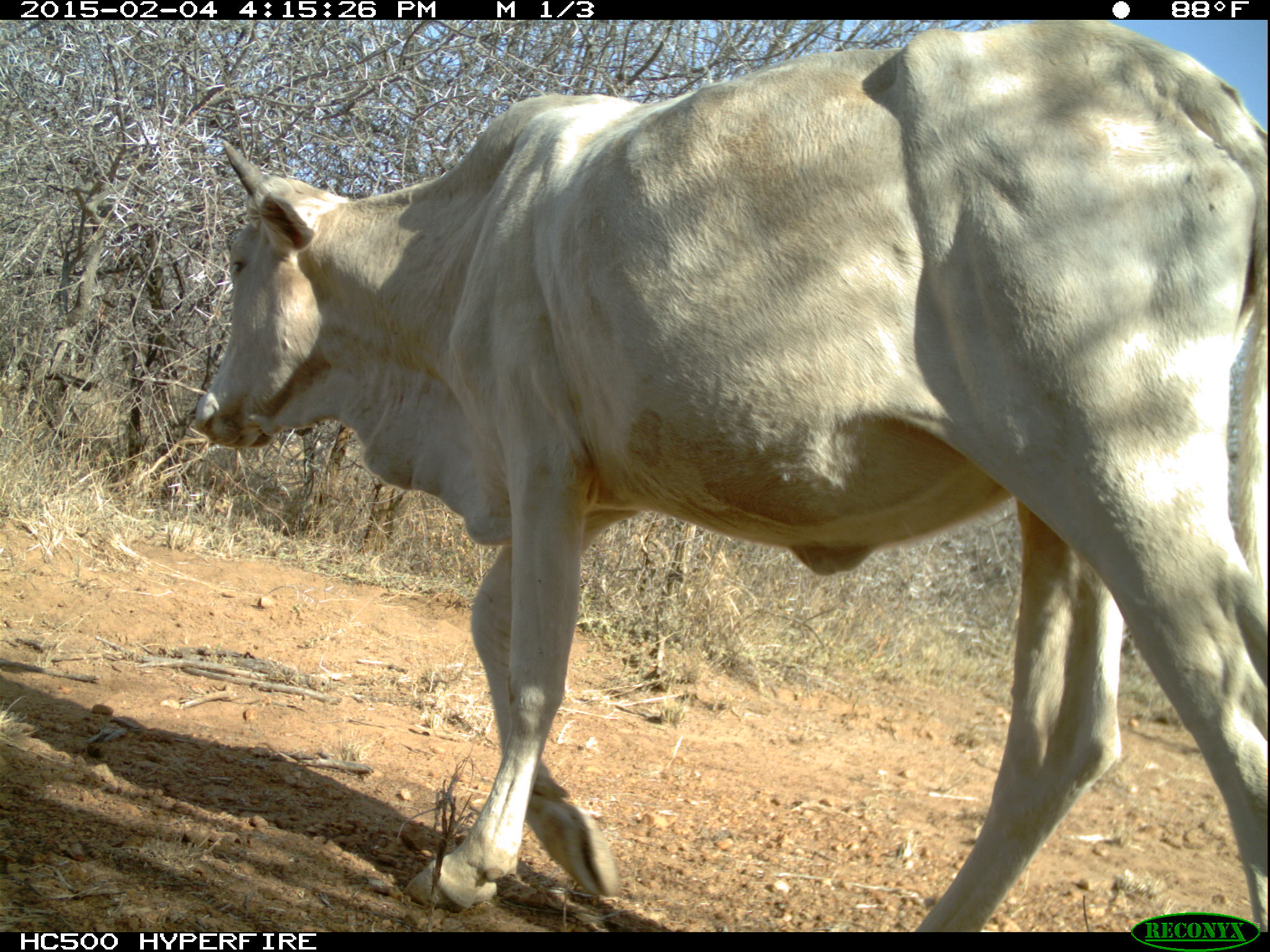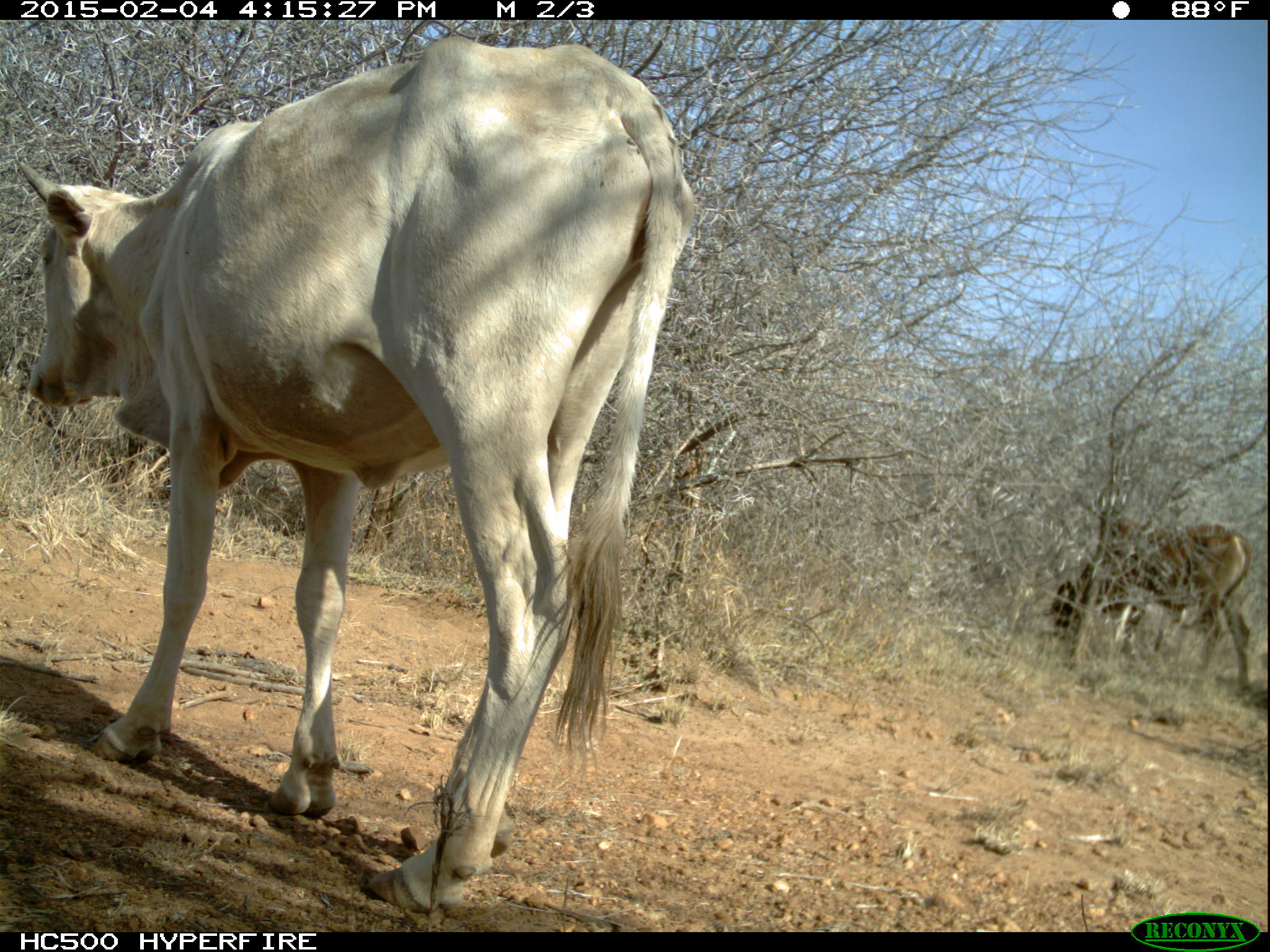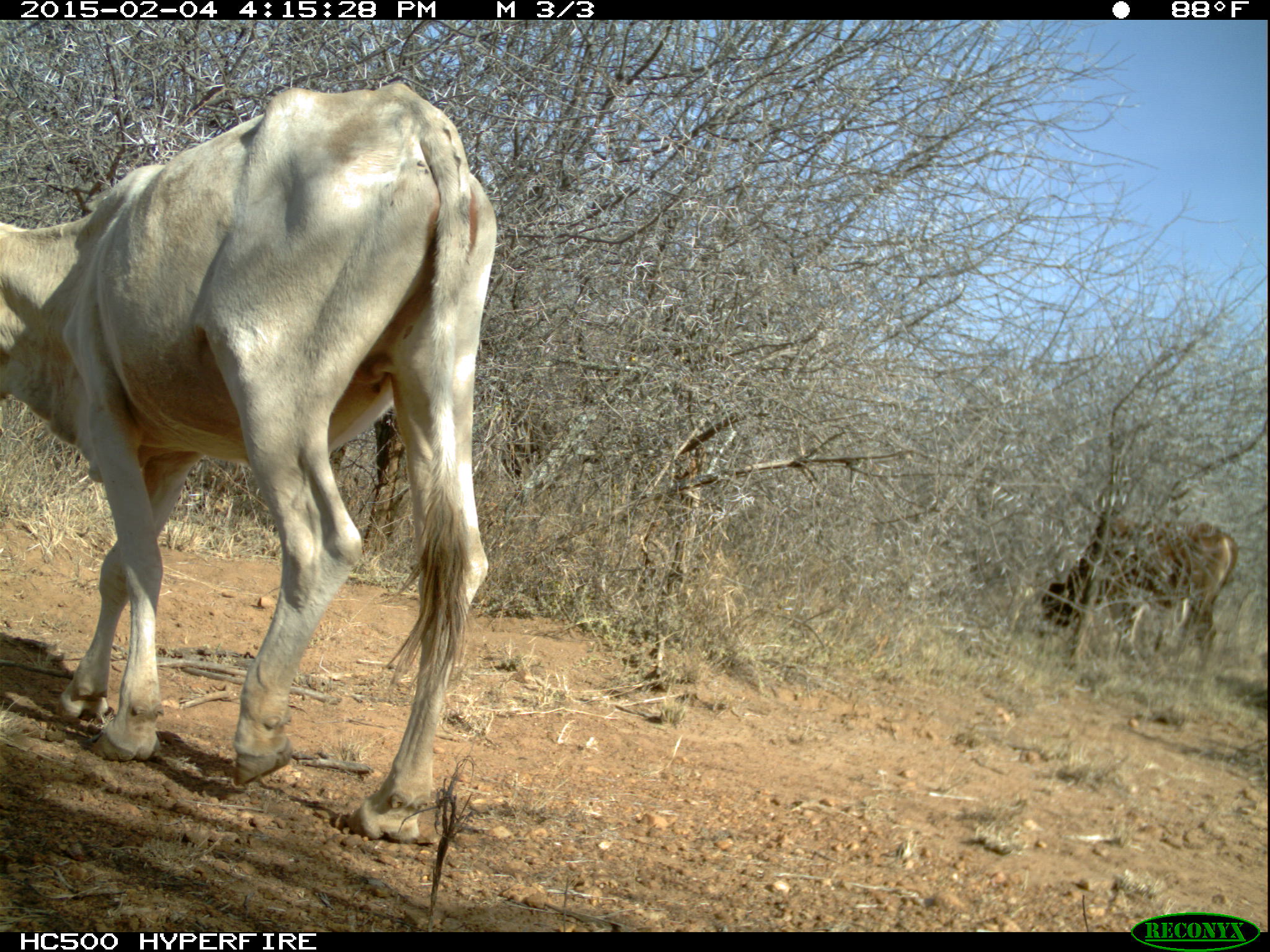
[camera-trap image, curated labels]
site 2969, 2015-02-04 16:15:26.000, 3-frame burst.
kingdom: Animalia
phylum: Chordata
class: Mammalia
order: Artiodactyla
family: Bovidae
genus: Bos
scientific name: Bos taurus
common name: domestic cattle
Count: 5.